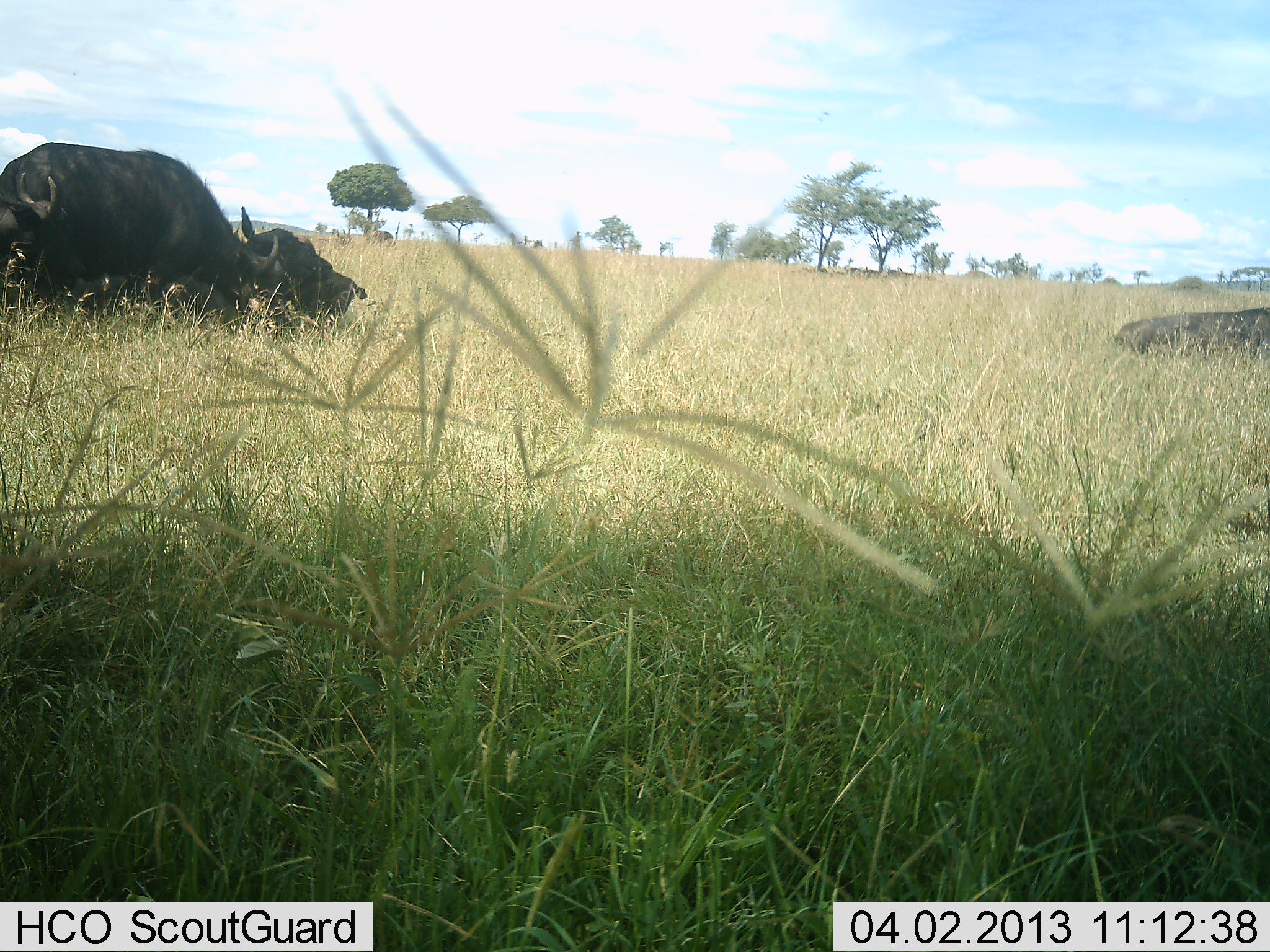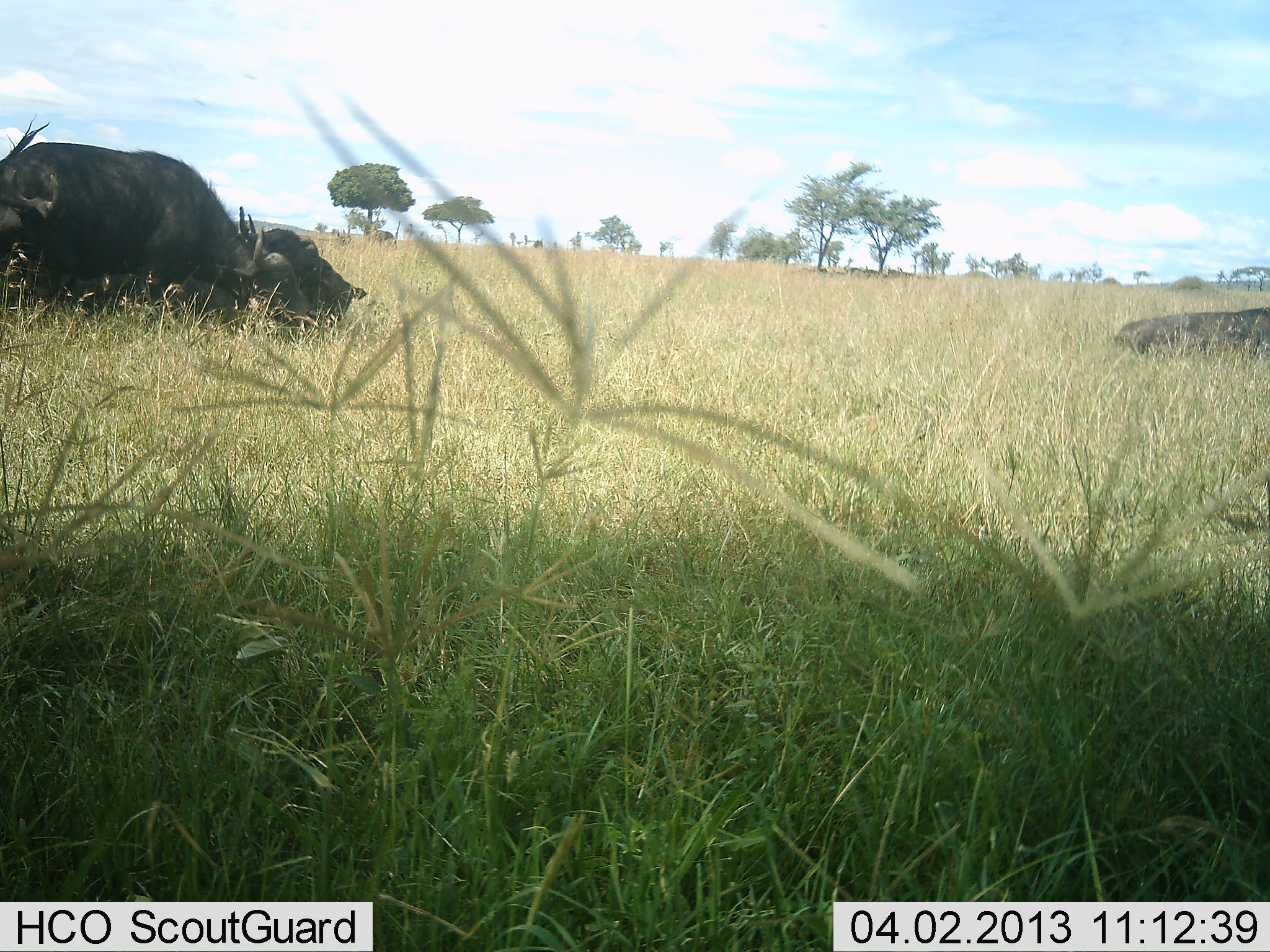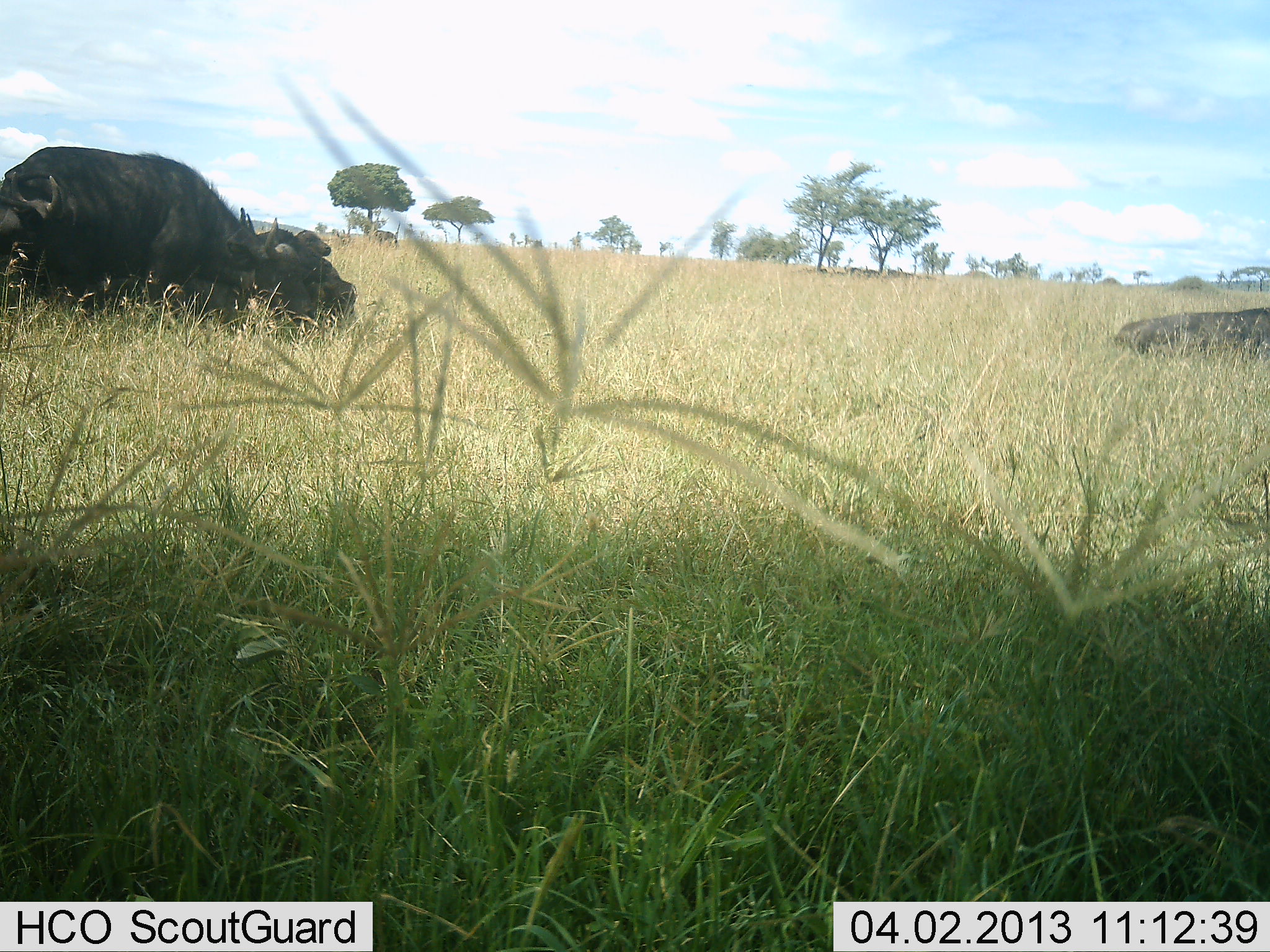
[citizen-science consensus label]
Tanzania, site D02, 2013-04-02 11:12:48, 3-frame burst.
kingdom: Animalia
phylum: Chordata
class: Mammalia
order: Artiodactyla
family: Bovidae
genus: Syncerus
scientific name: Syncerus caffer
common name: cape buffalo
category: buffalo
Buffalo (cape buffalo) (Syncerus caffer), count 3. Behavior (volunteer vote fractions): standing 39%, resting 57%, moving 9%, interacting 22%. Young present (vote fraction): 22%. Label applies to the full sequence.